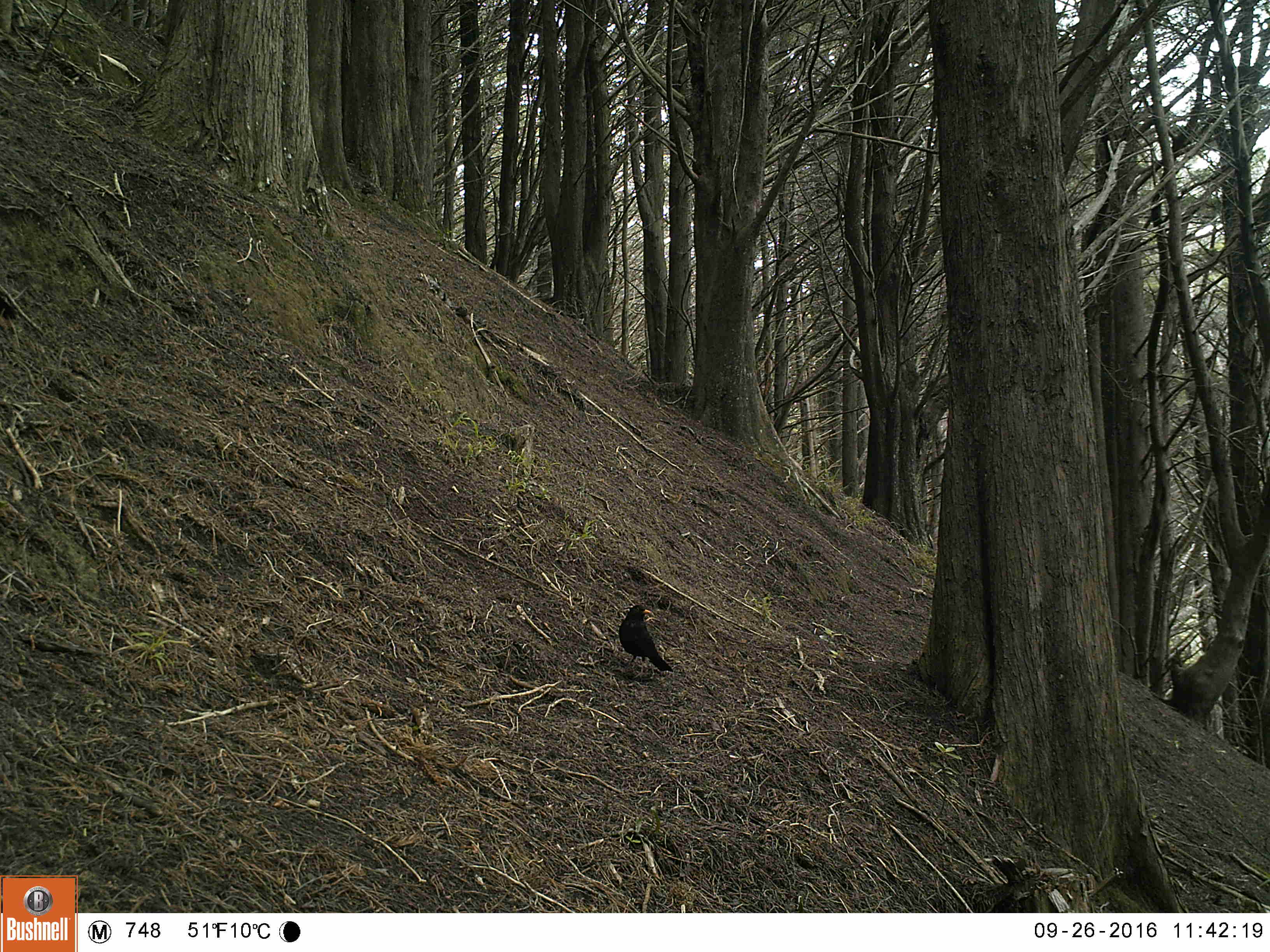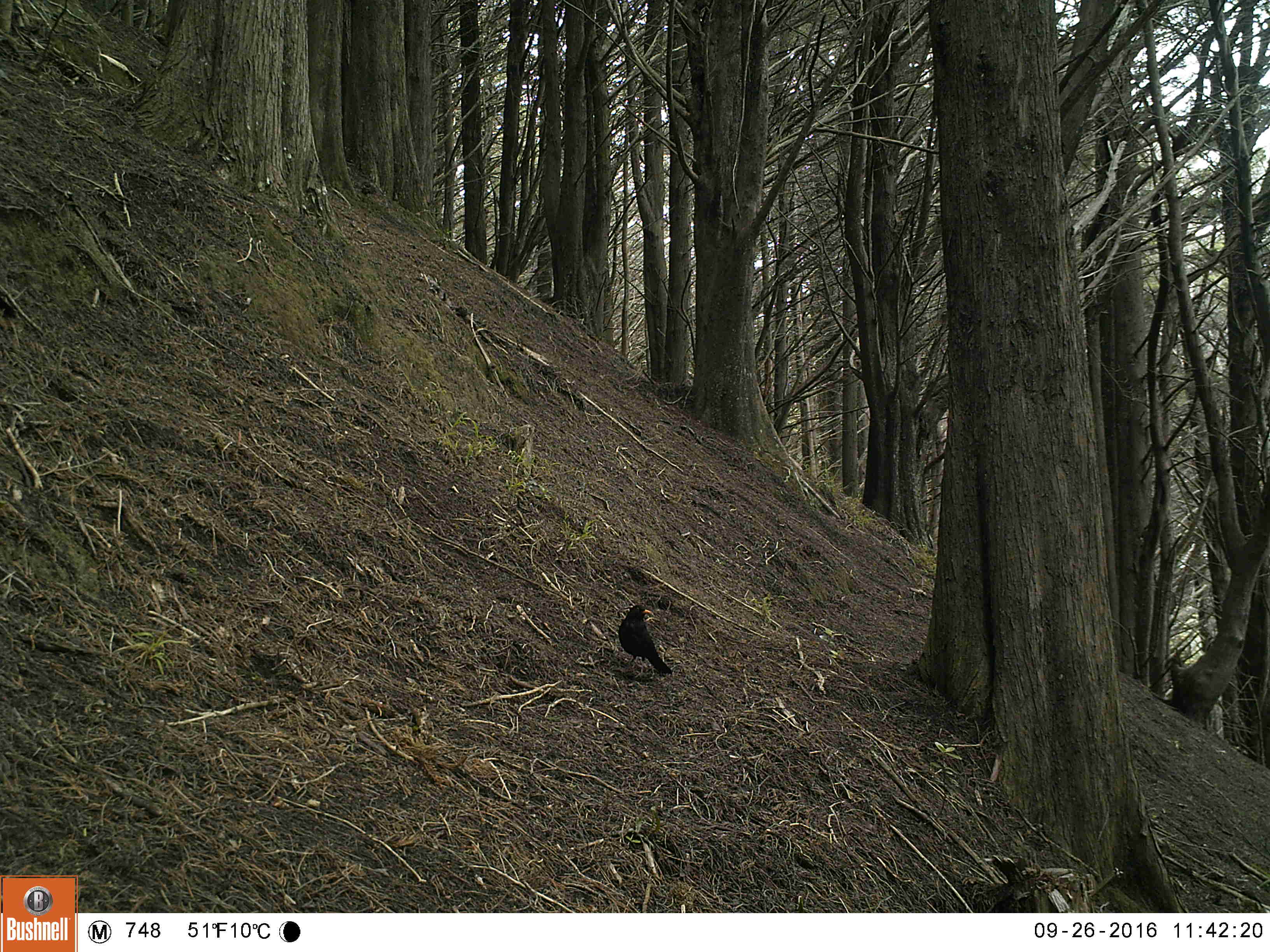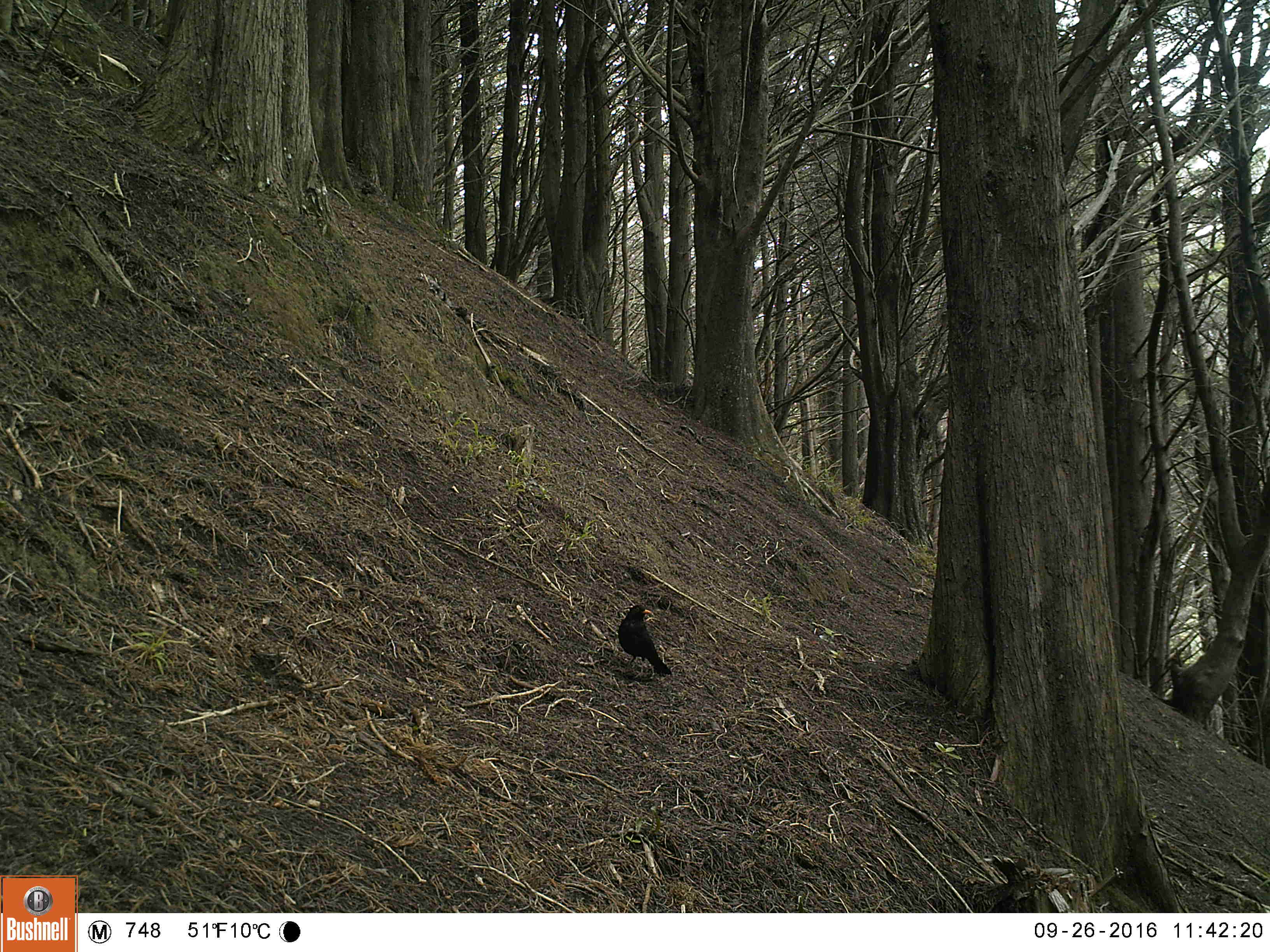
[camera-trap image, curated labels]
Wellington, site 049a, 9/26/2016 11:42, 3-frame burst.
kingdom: Animalia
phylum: Chordata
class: Aves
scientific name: Aves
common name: bird